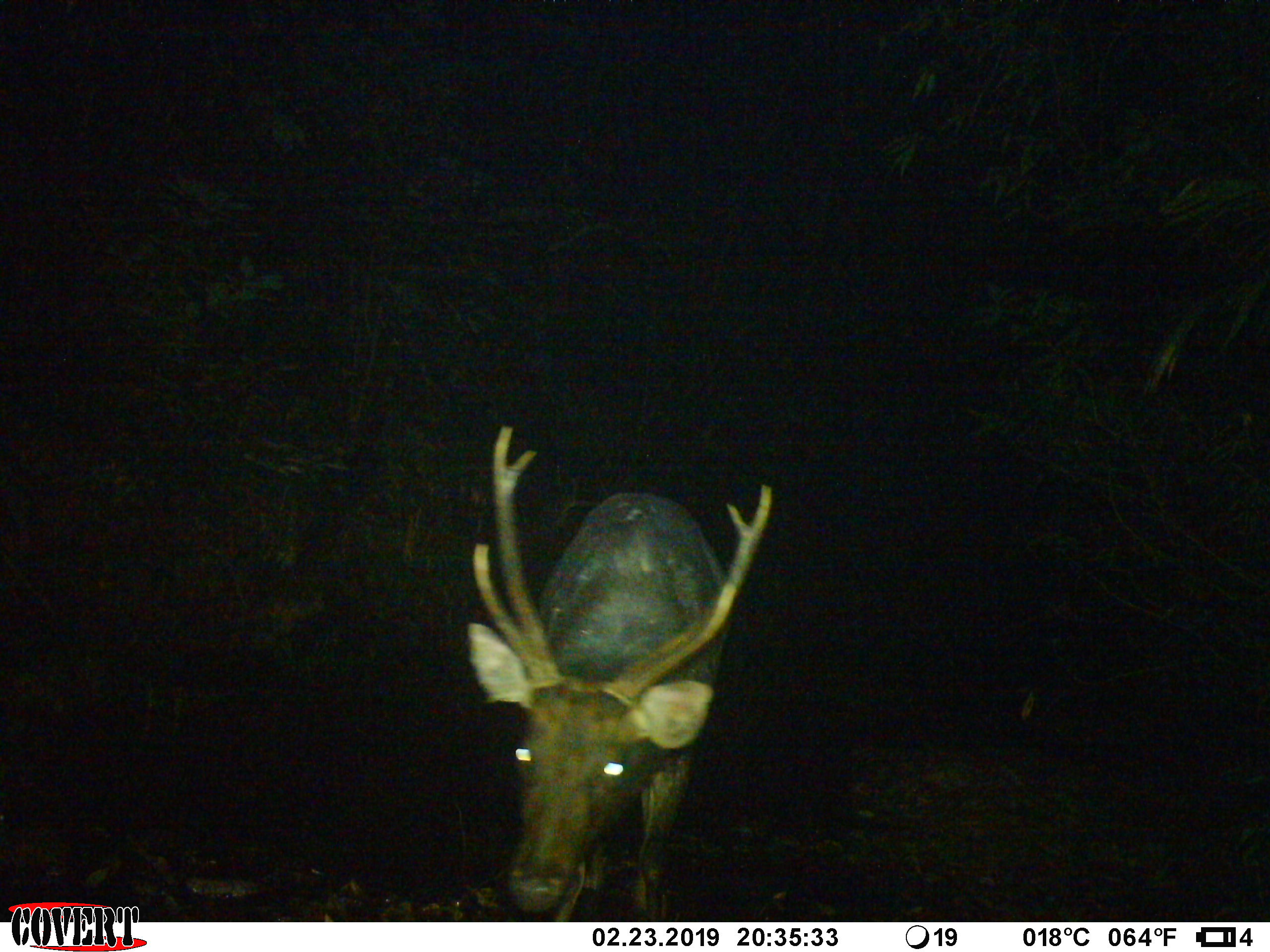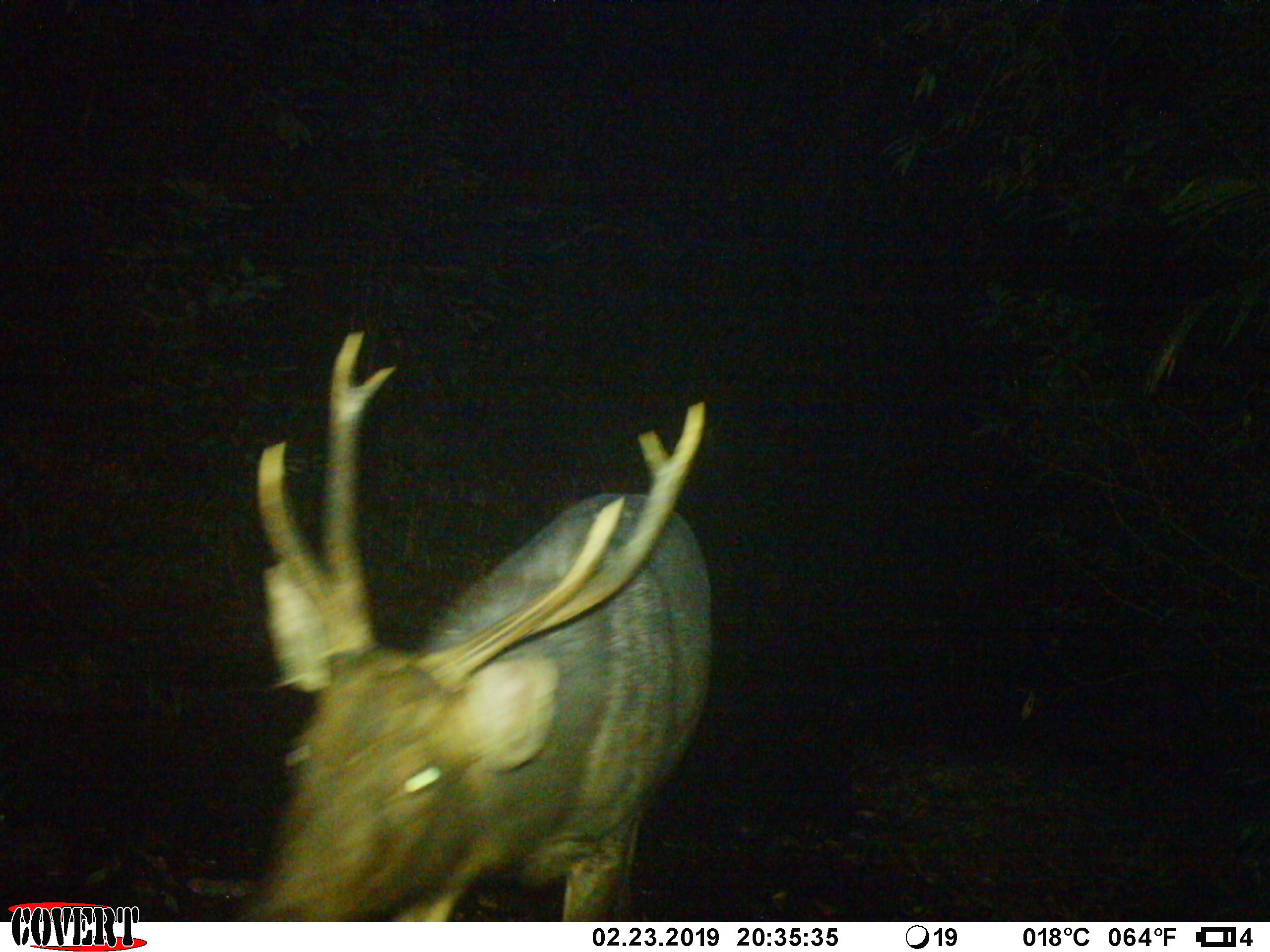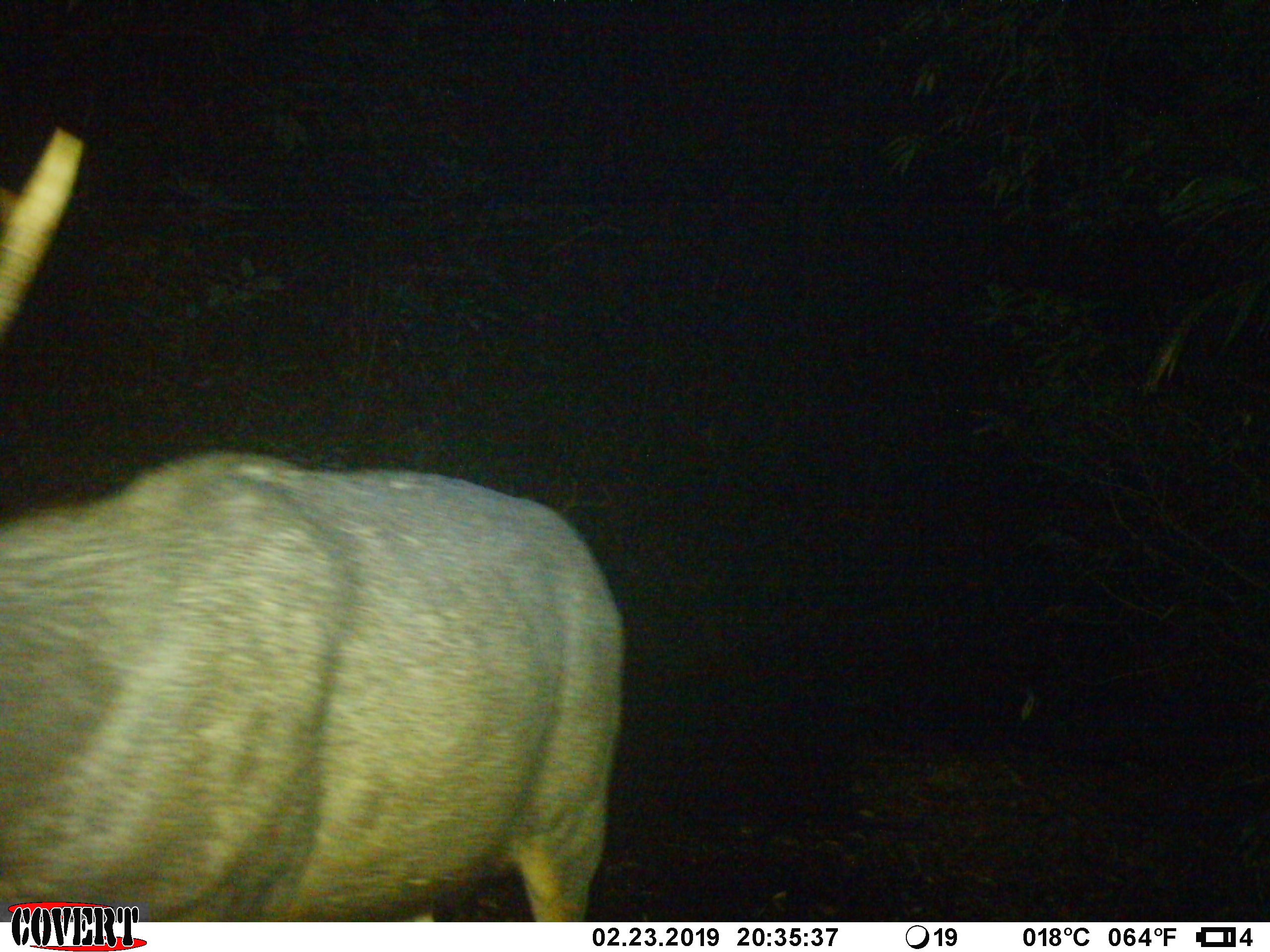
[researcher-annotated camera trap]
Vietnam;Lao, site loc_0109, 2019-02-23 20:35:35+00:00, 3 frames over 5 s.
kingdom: Animalia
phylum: Chordata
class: Mammalia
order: Artiodactyla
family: Cervidae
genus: Rusa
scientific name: Rusa unicolor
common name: sambar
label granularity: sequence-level